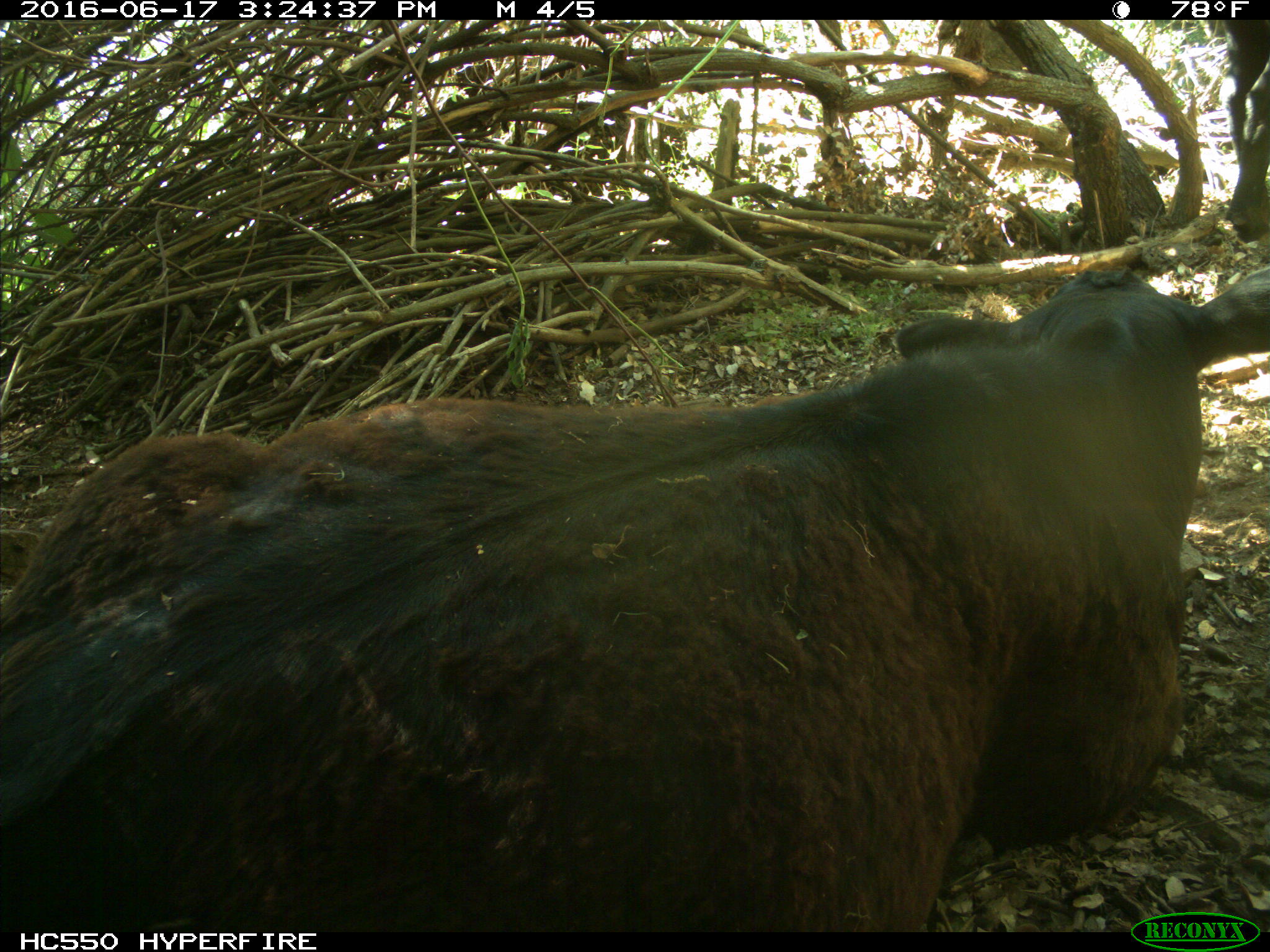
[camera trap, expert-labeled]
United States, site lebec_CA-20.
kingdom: Animalia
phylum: Chordata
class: Mammalia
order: Artiodactyla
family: Bovidae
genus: Bos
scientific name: Bos taurus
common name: domestic cow